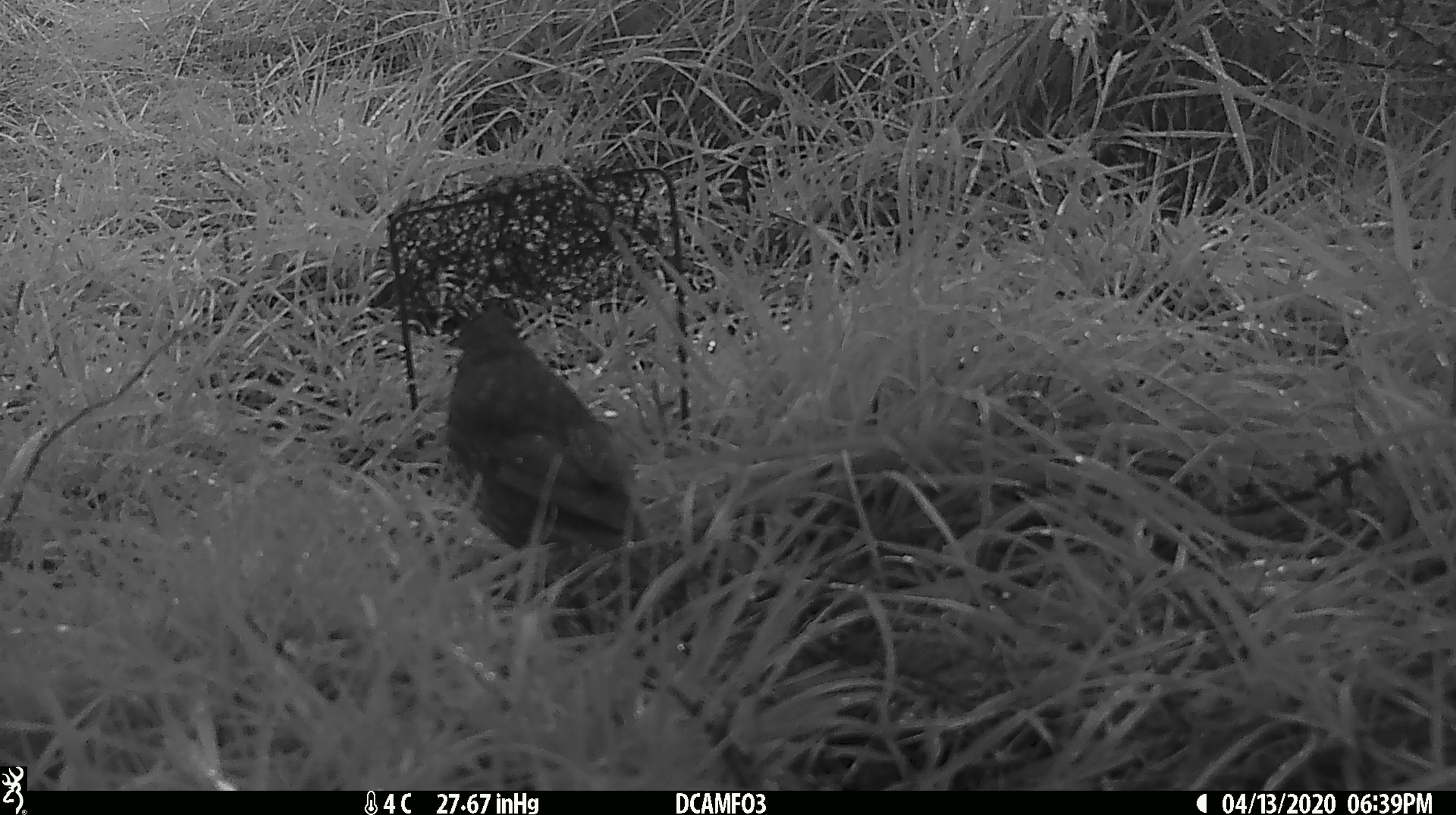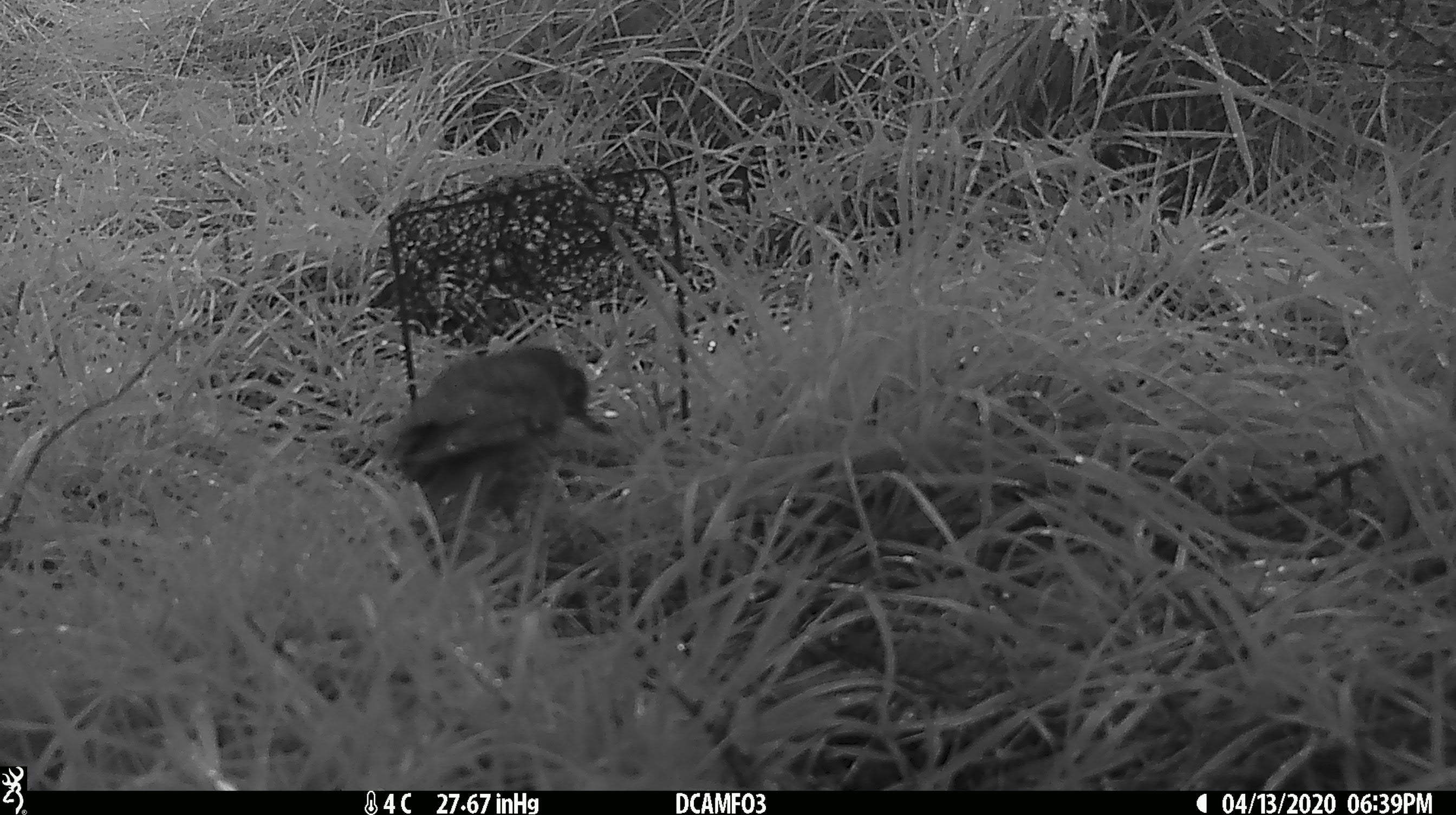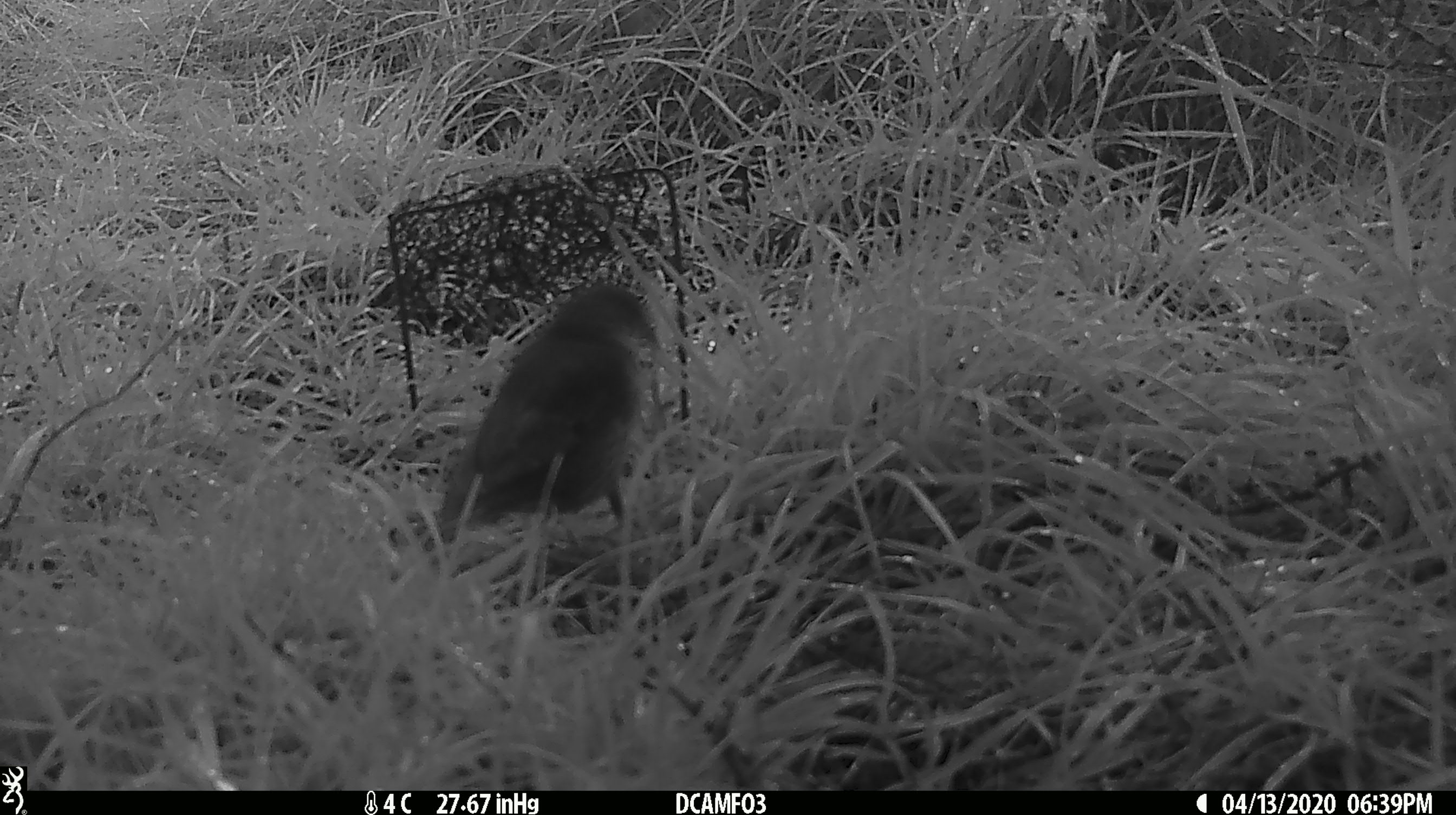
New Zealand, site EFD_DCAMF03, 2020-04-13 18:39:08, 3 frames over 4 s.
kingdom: Animalia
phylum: Chordata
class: Aves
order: Passeriformes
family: Turdidae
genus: Turdus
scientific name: Turdus philomelos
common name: song thrush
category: thrush